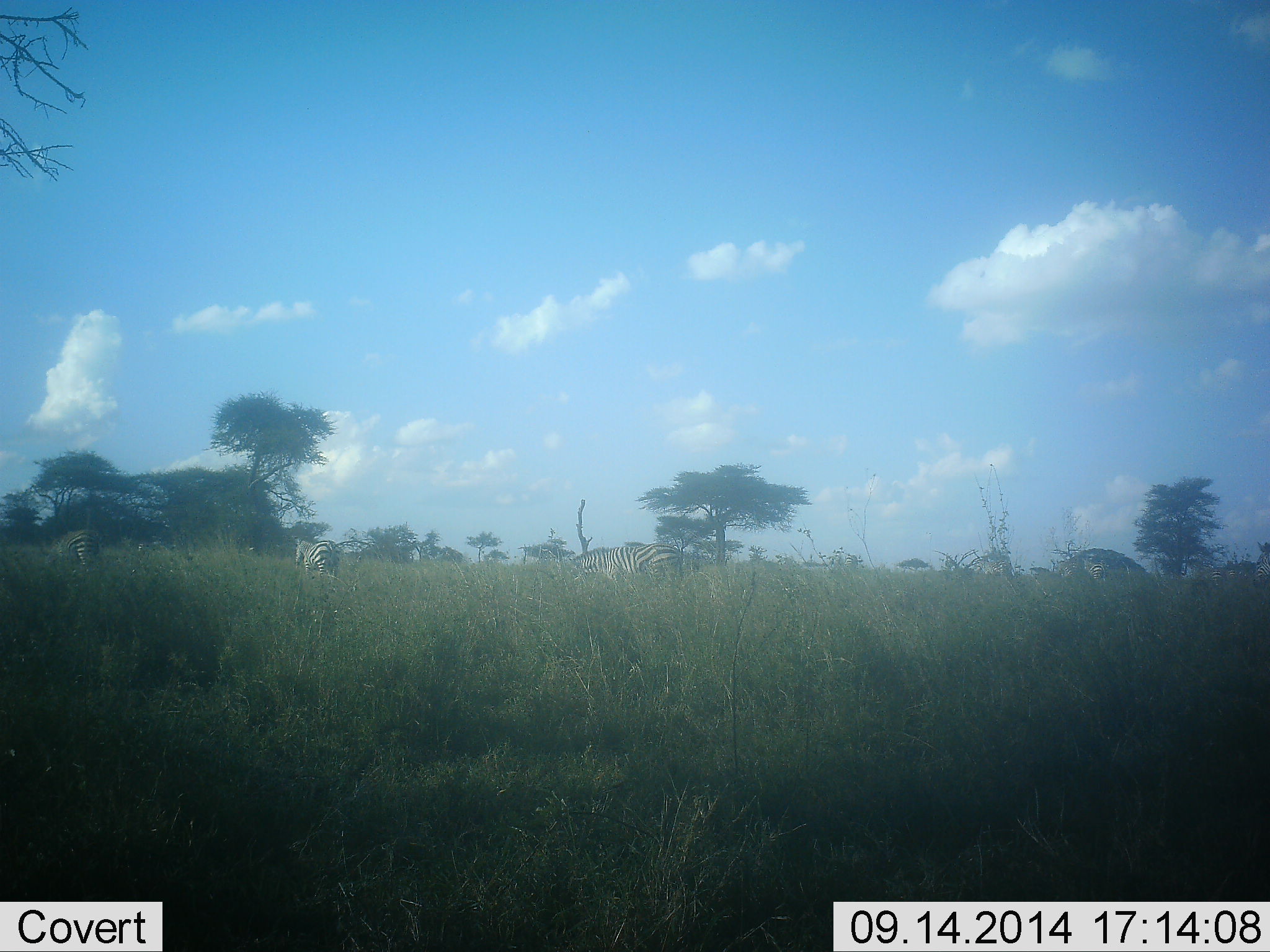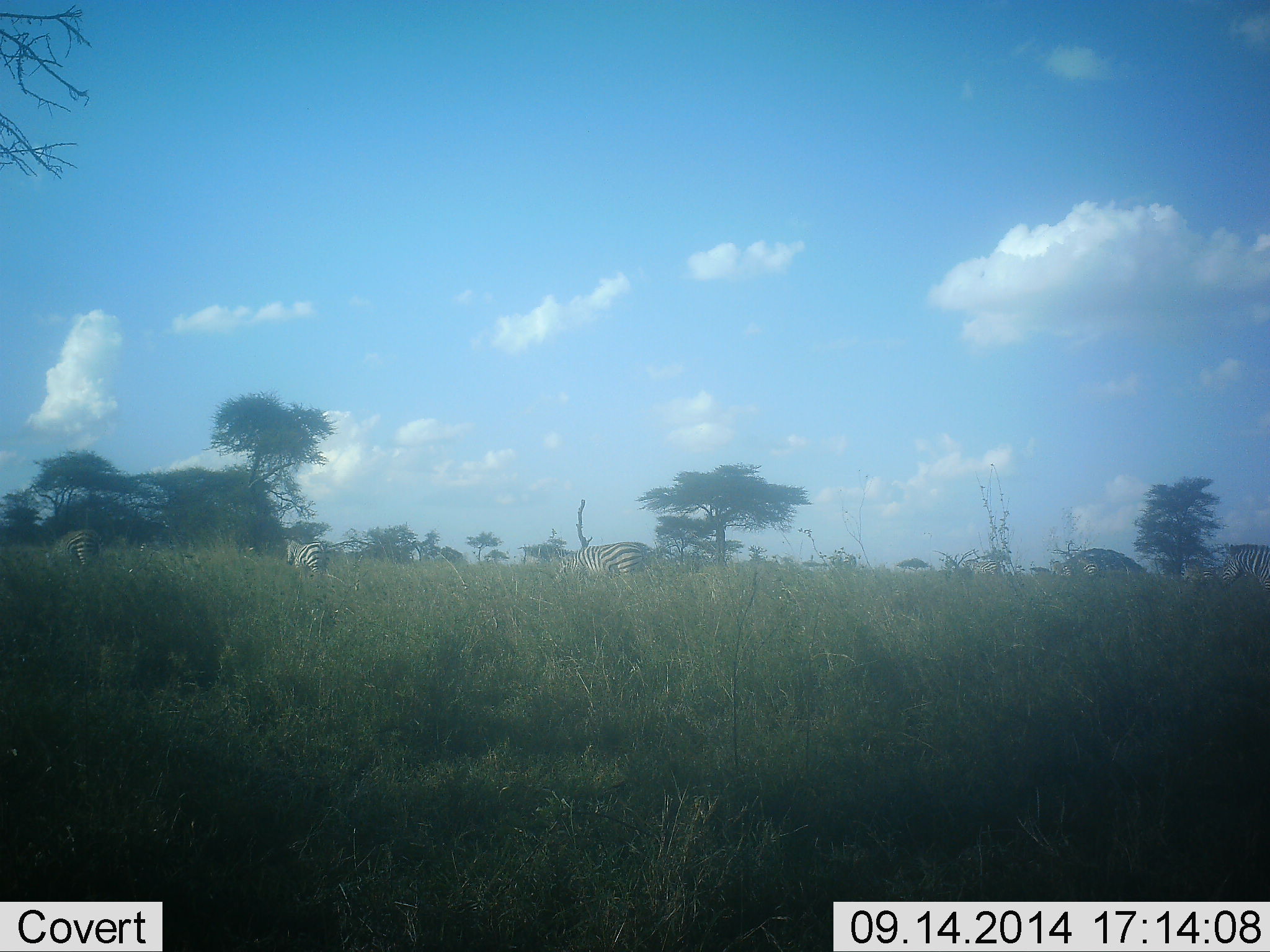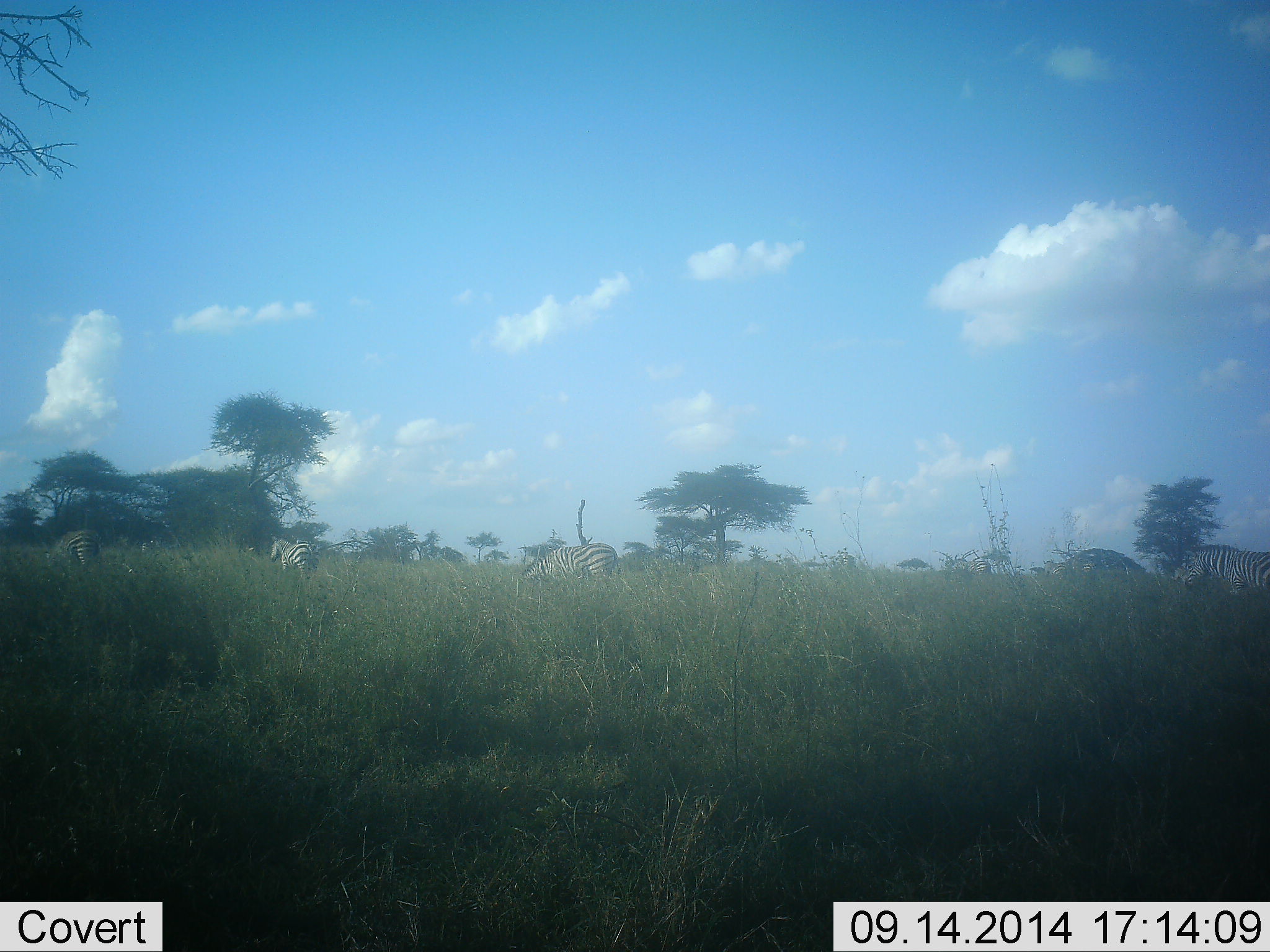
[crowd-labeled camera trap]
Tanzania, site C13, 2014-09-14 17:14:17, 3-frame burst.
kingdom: Animalia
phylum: Chordata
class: Mammalia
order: Perissodactyla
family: Equidae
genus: Equus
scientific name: Equus quagga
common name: plains zebra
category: zebra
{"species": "zebra (plains zebra) (Equus quagga)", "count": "7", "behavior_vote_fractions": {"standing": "10%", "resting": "0%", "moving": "60%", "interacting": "0%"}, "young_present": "0%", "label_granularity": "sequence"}